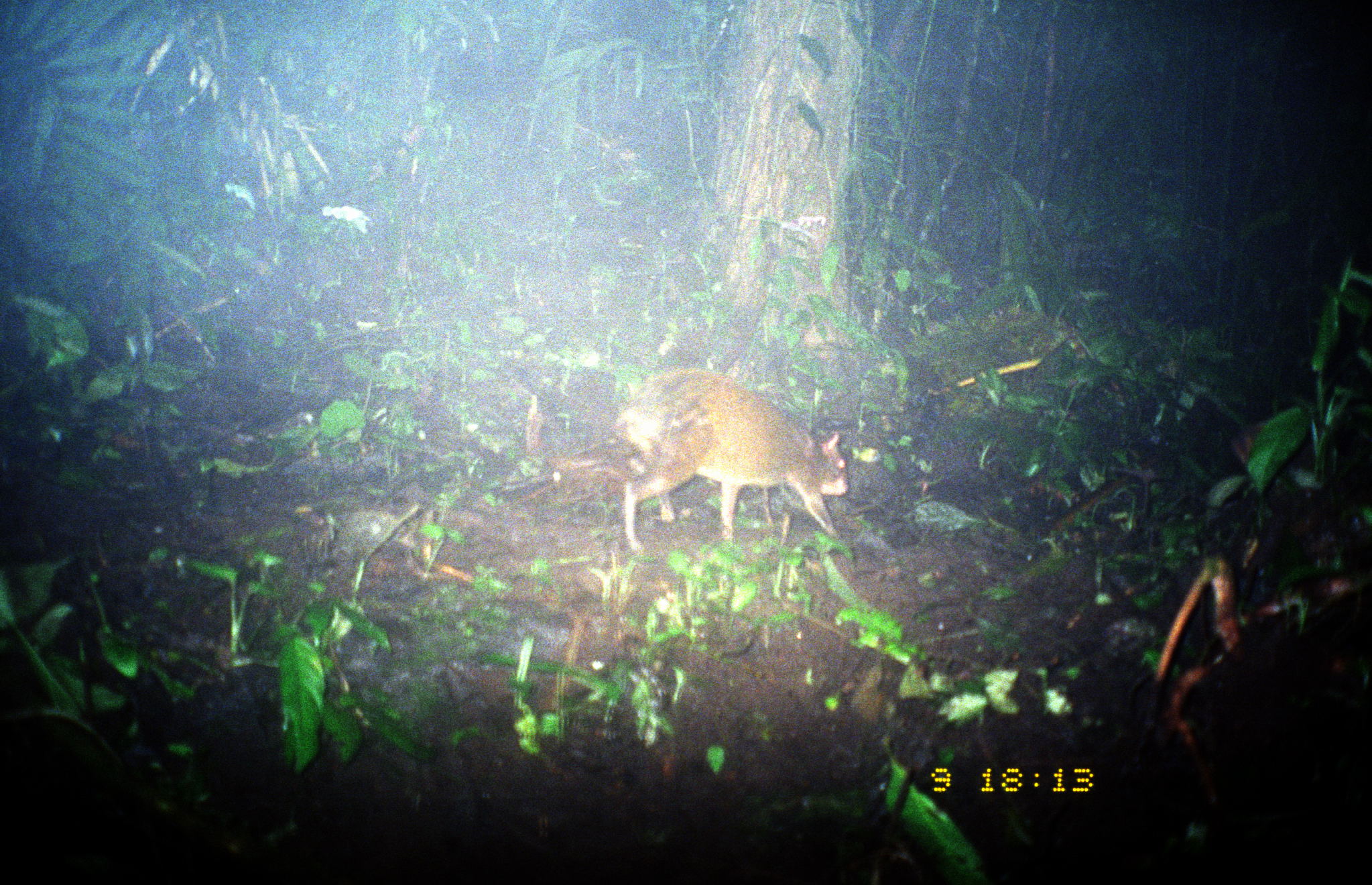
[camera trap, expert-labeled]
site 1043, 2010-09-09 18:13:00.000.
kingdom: Animalia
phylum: Chordata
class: Mammalia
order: Rodentia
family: Dasyproctidae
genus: Dasyprocta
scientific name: Dasyprocta punctata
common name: central american agouti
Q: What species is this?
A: Dasyprocta punctata (central american agouti).